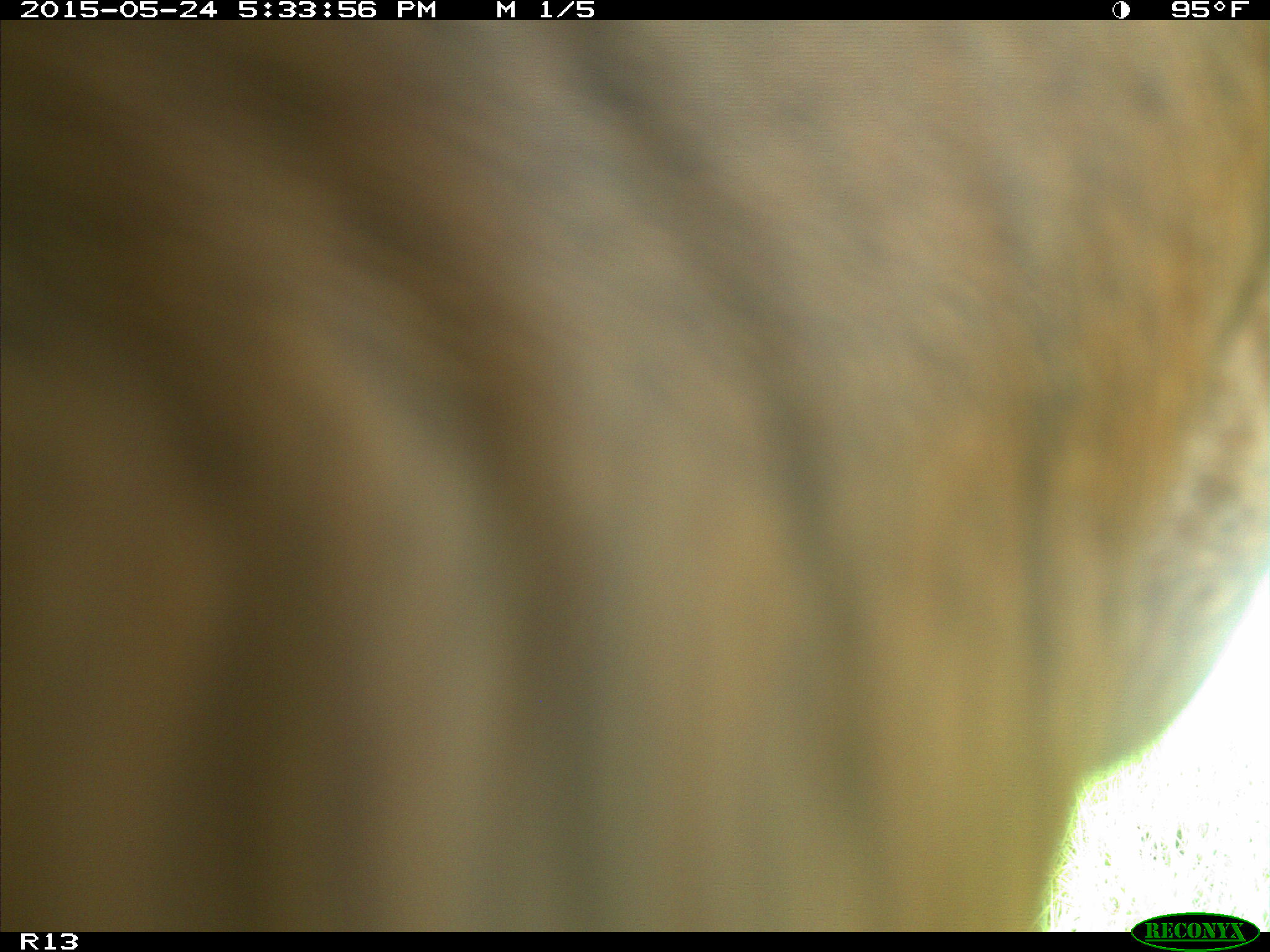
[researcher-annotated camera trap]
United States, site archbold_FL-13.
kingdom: Animalia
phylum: Chordata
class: Mammalia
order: Artiodactyla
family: Bovidae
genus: Bos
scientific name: Bos taurus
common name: domestic cow